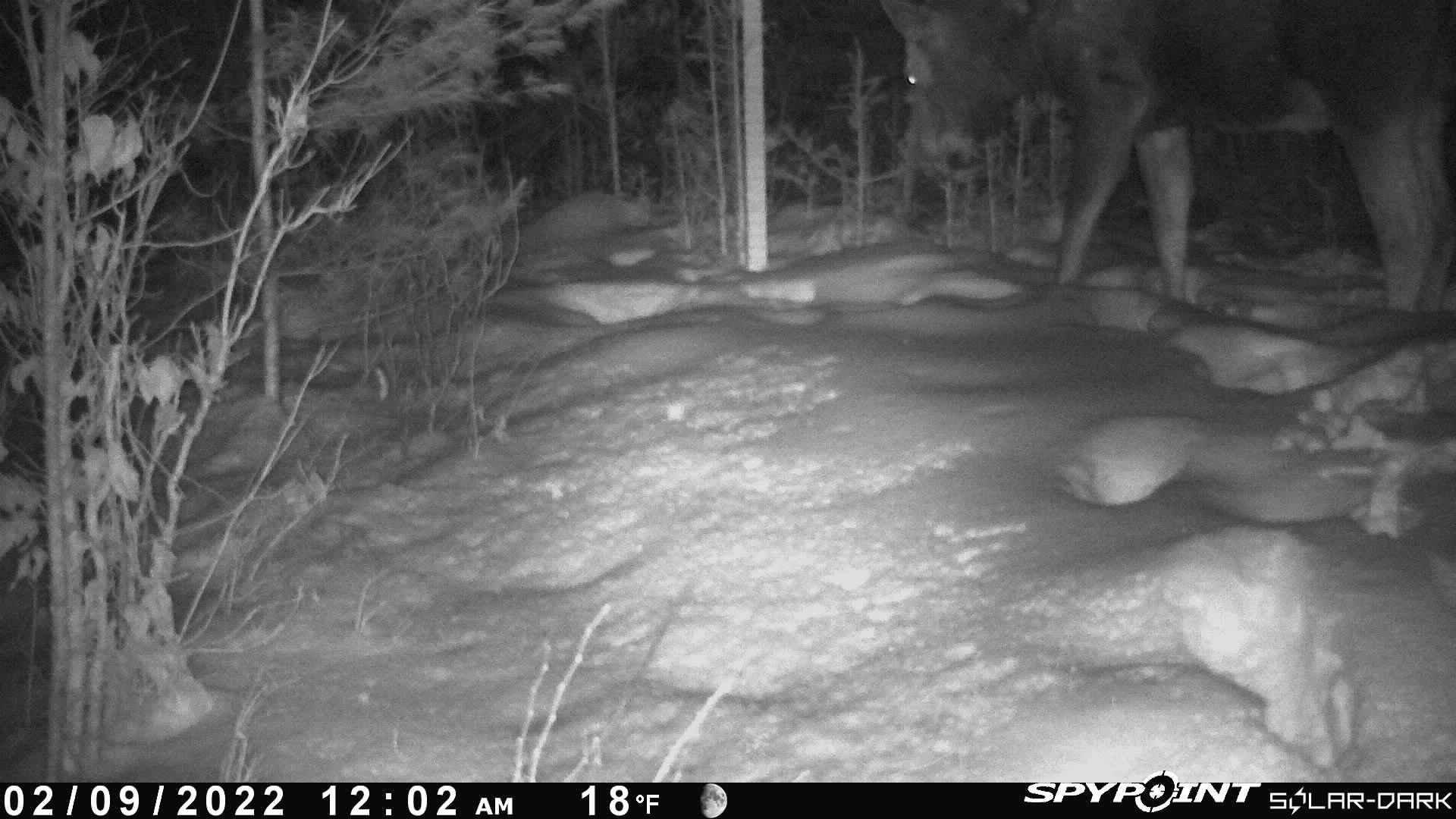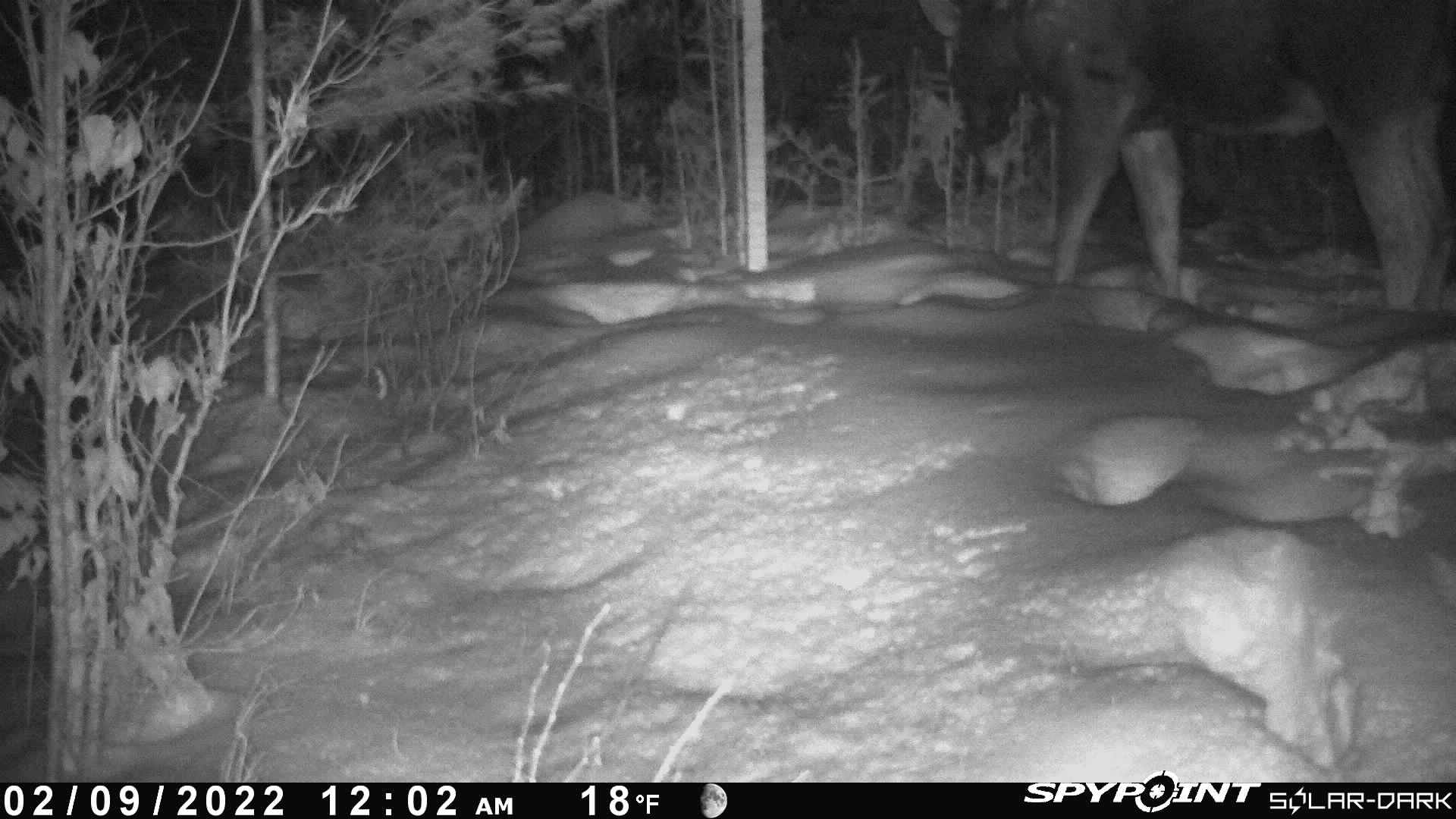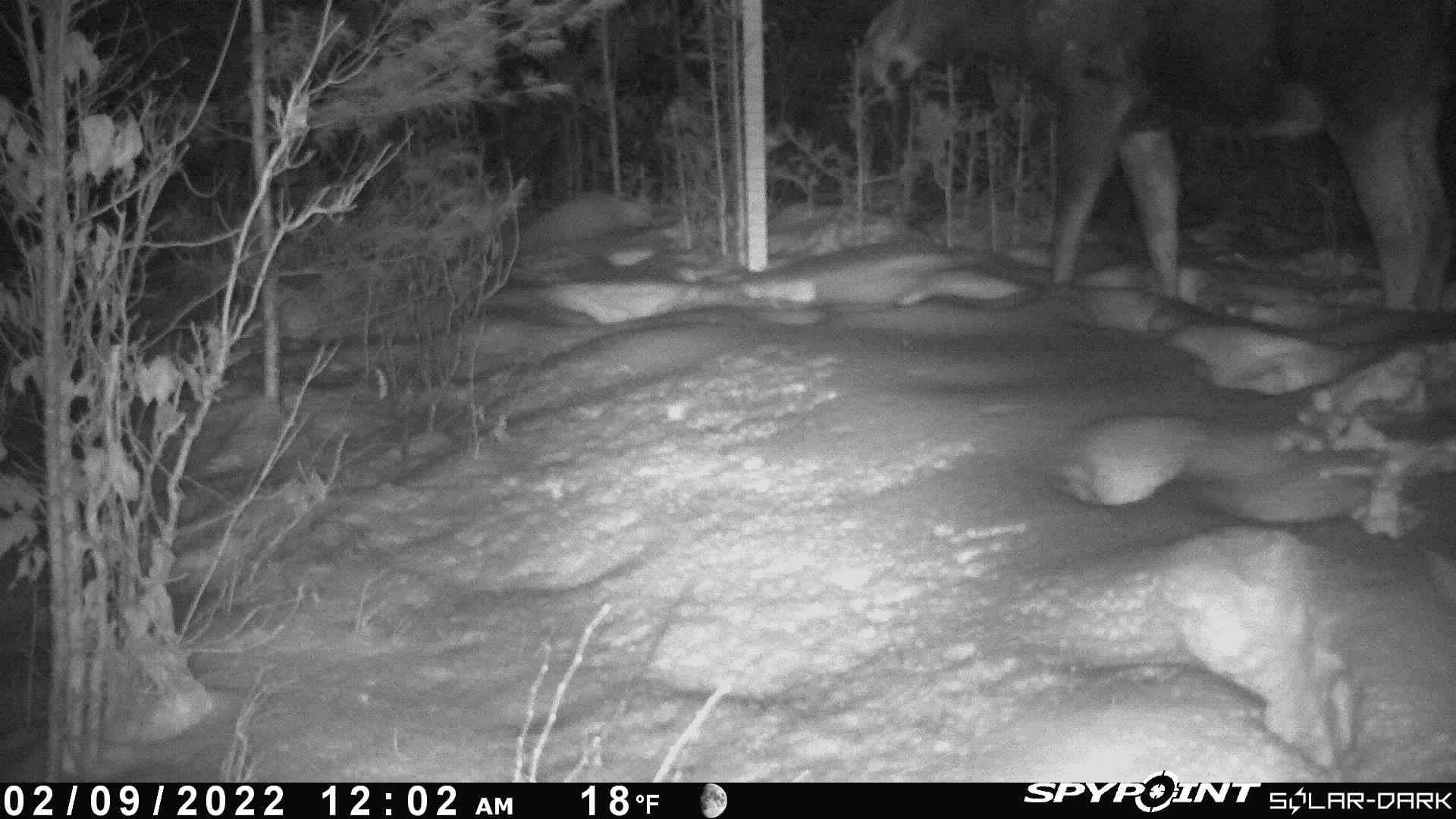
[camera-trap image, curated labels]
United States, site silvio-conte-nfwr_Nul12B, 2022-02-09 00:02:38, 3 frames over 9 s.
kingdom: Animalia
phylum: Chordata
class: Mammalia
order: Artiodactyla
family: Cervidae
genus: Alces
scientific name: Alces alces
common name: moose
Moose (Alces alces).